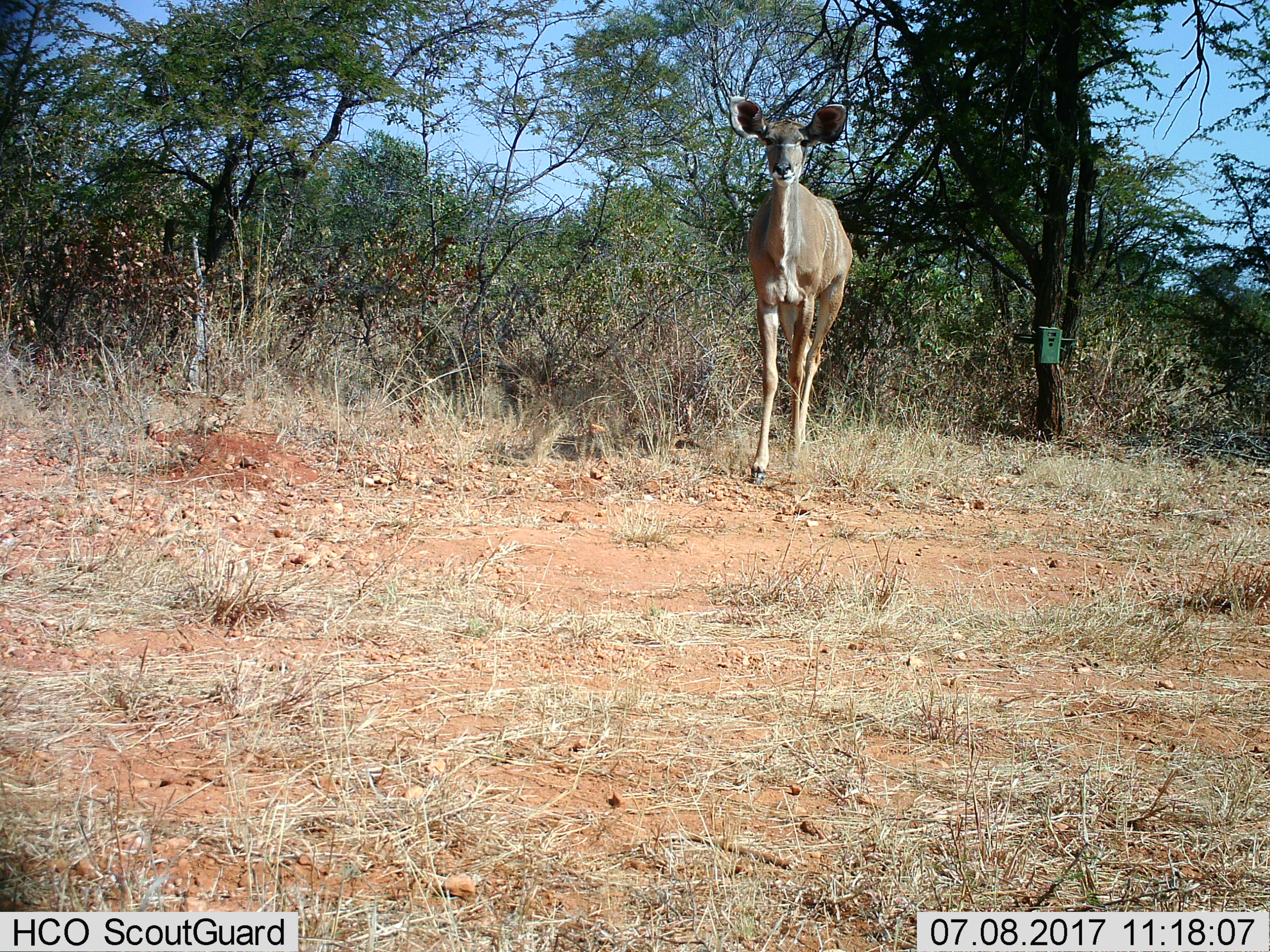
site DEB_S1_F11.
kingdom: Animalia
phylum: Chordata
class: Mammalia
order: Artiodactyla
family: Bovidae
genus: Tragelaphus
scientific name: Tragelaphus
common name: kudu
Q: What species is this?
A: Kudu (Tragelaphus).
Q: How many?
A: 1.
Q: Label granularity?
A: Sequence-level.